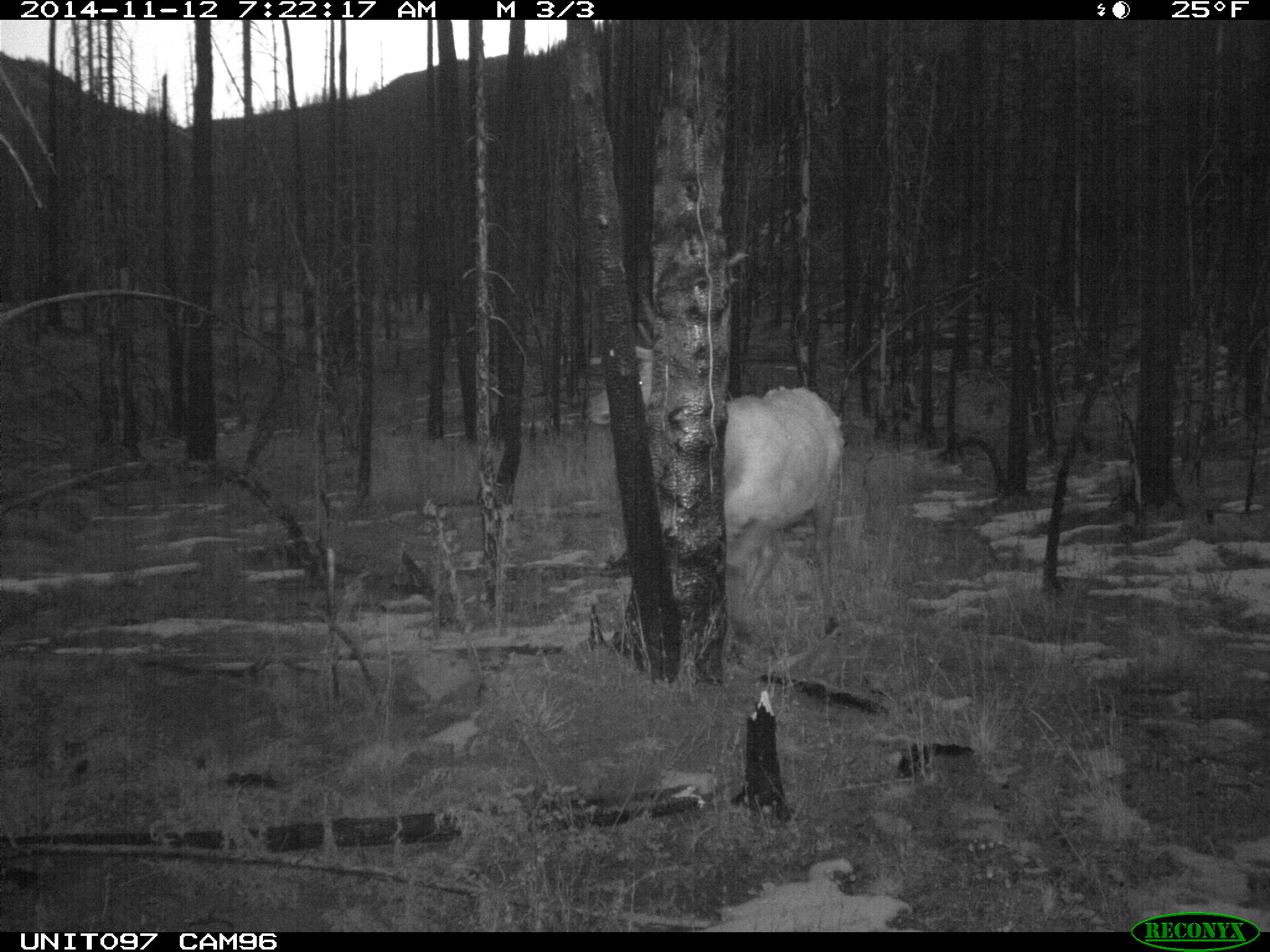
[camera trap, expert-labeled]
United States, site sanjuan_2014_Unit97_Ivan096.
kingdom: Animalia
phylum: Chordata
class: Mammalia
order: Artiodactyla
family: Cervidae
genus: Cervus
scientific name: Cervus elaphus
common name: red deer